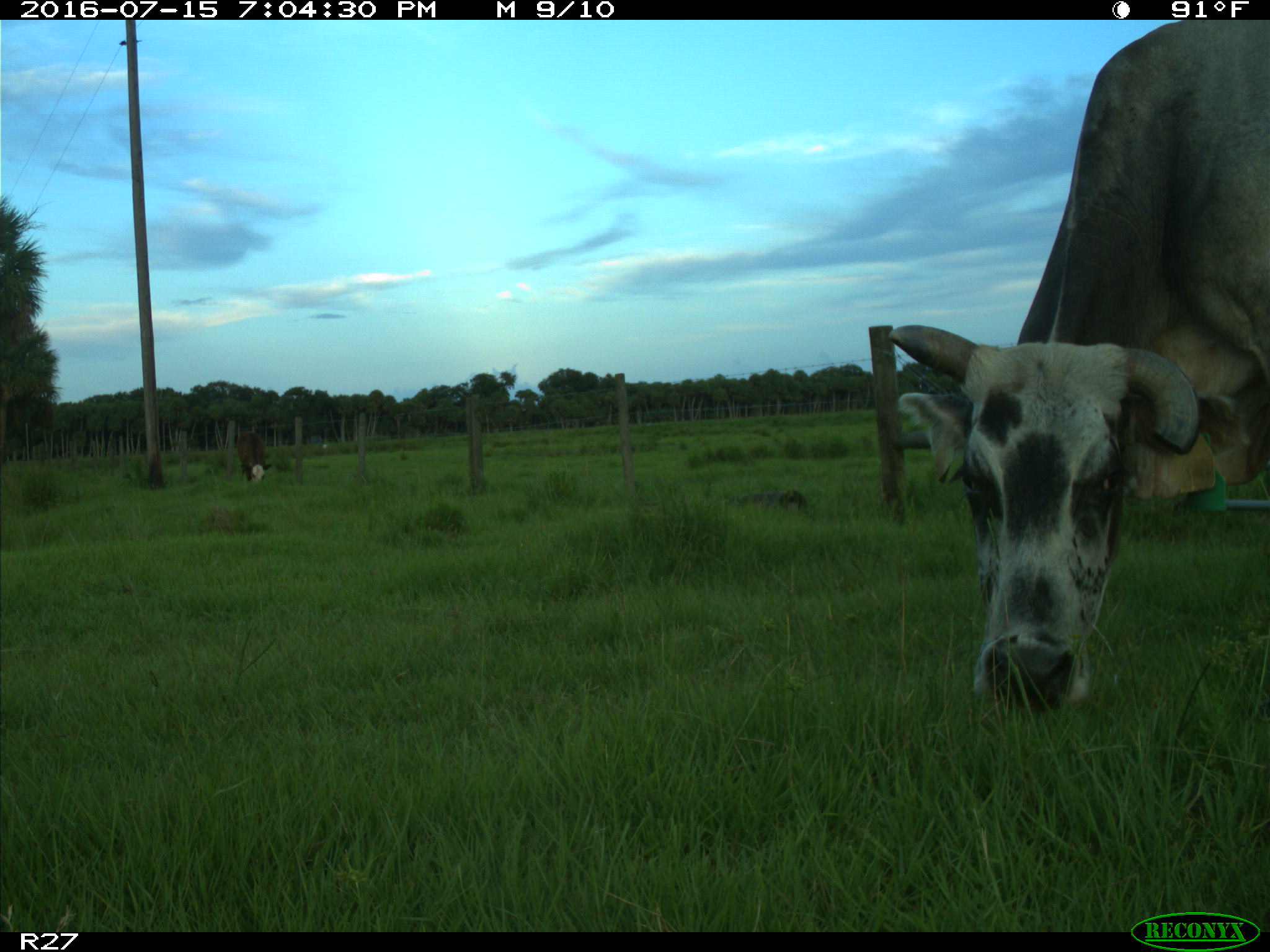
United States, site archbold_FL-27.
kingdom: Animalia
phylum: Chordata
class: Mammalia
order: Artiodactyla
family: Bovidae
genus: Bos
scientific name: Bos taurus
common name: domestic cow